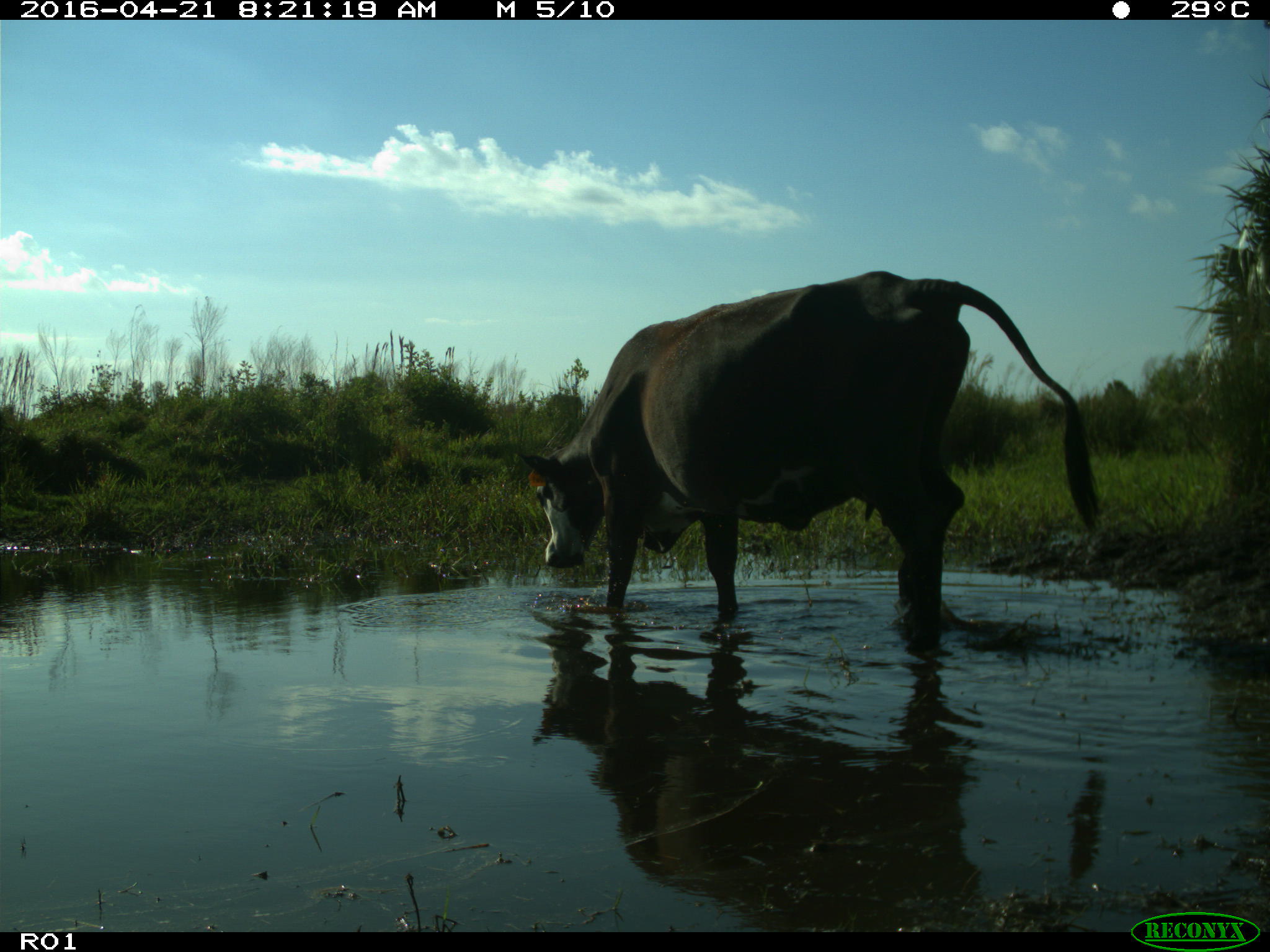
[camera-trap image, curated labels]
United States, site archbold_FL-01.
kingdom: Animalia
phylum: Chordata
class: Mammalia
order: Artiodactyla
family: Bovidae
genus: Bos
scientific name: Bos taurus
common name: domestic cow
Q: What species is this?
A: Bos taurus (domestic cow).